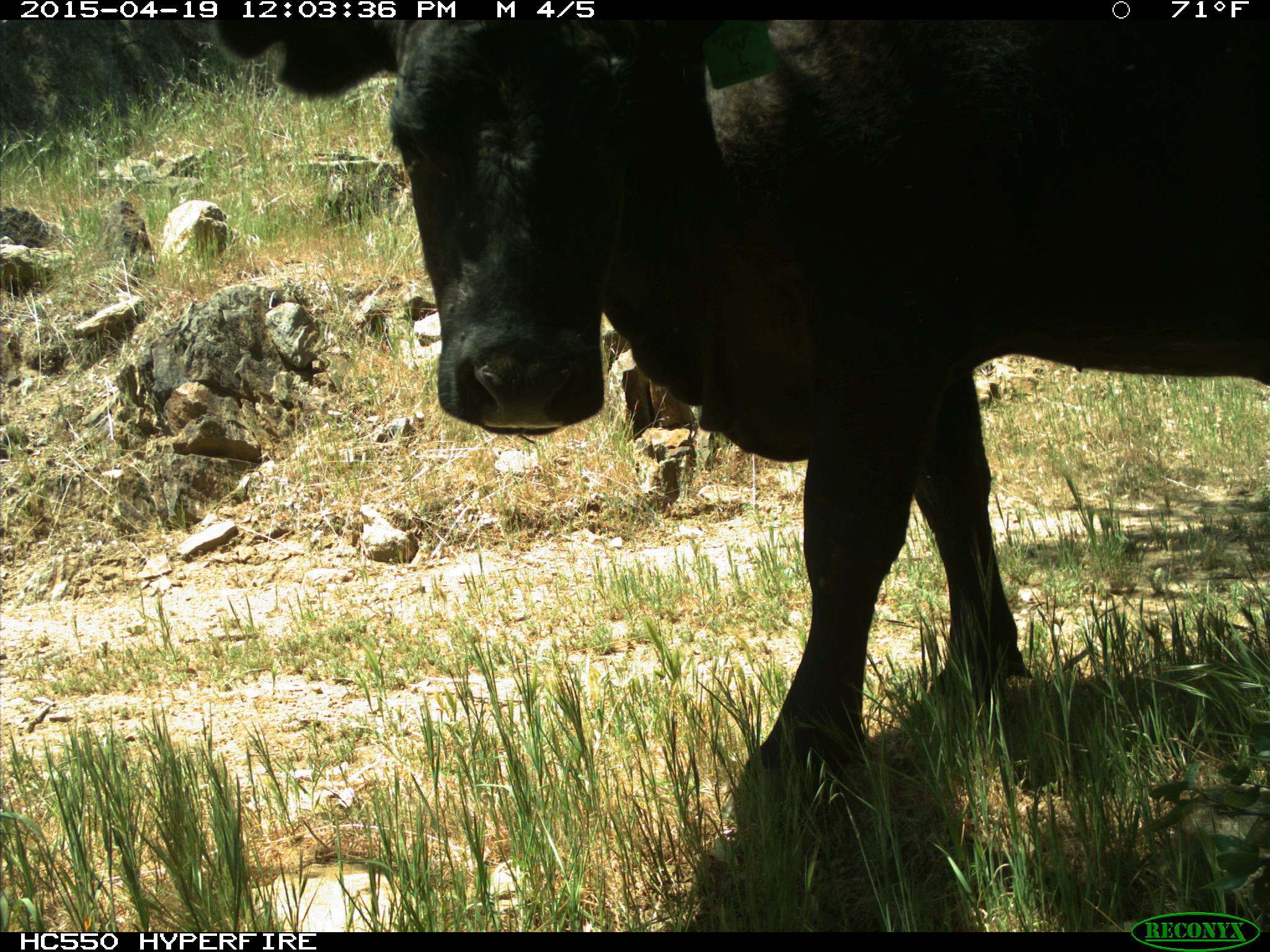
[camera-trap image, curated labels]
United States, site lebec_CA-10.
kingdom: Animalia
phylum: Chordata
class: Mammalia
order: Artiodactyla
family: Bovidae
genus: Bos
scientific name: Bos taurus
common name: domestic cow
Bos taurus (domestic cow).